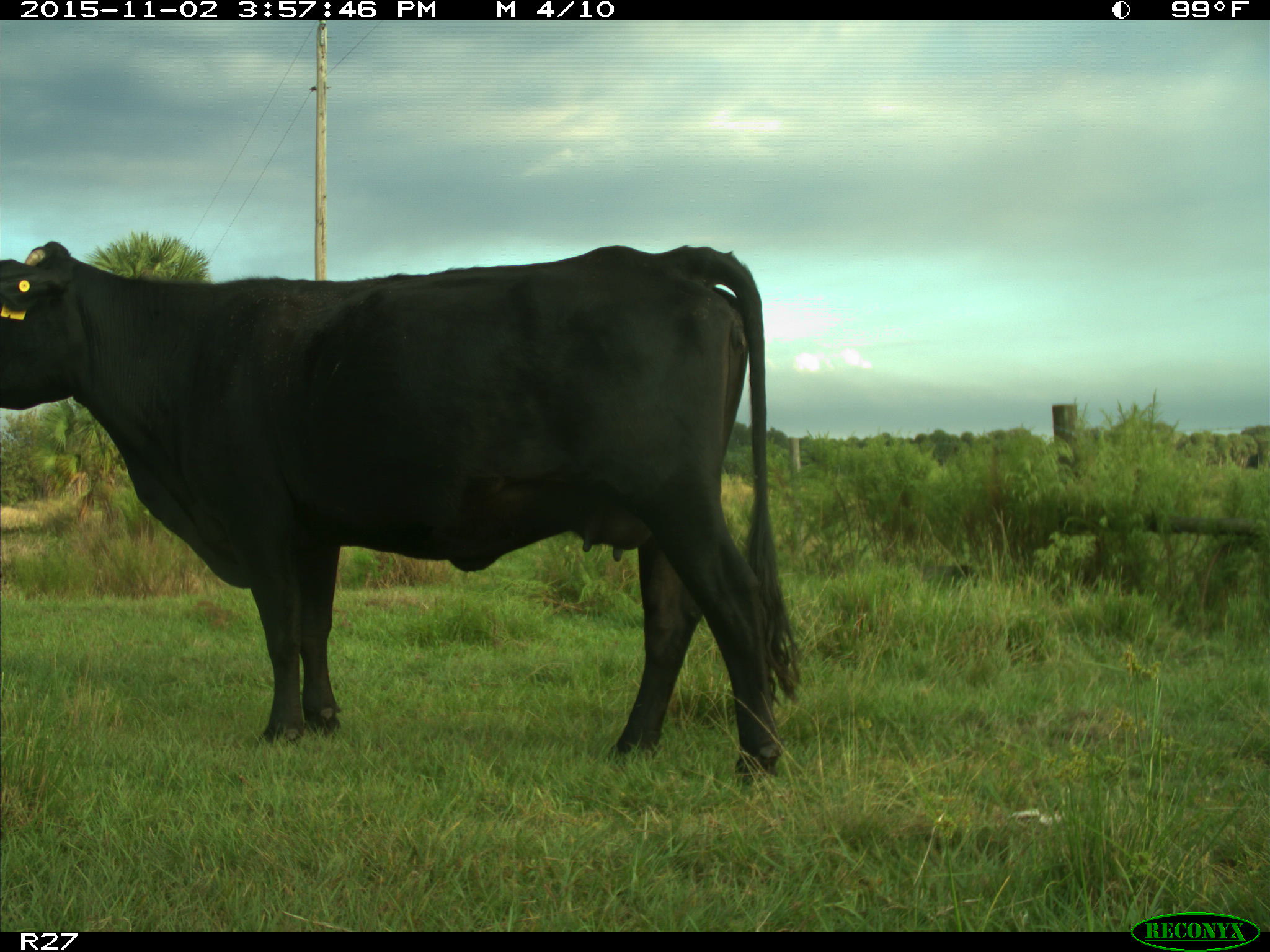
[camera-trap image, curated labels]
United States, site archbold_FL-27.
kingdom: Animalia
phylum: Chordata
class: Mammalia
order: Artiodactyla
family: Bovidae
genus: Bos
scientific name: Bos taurus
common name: domestic cow